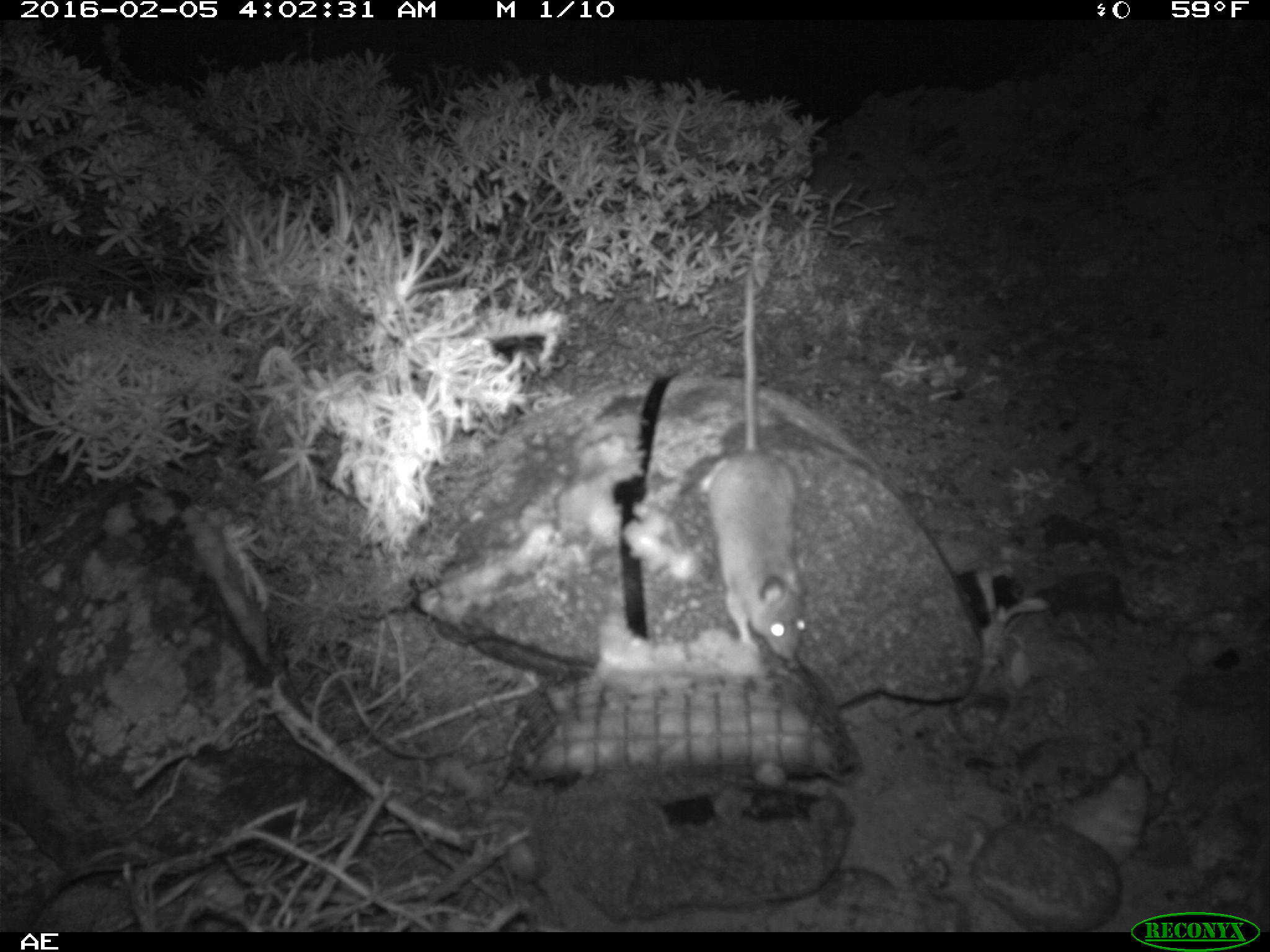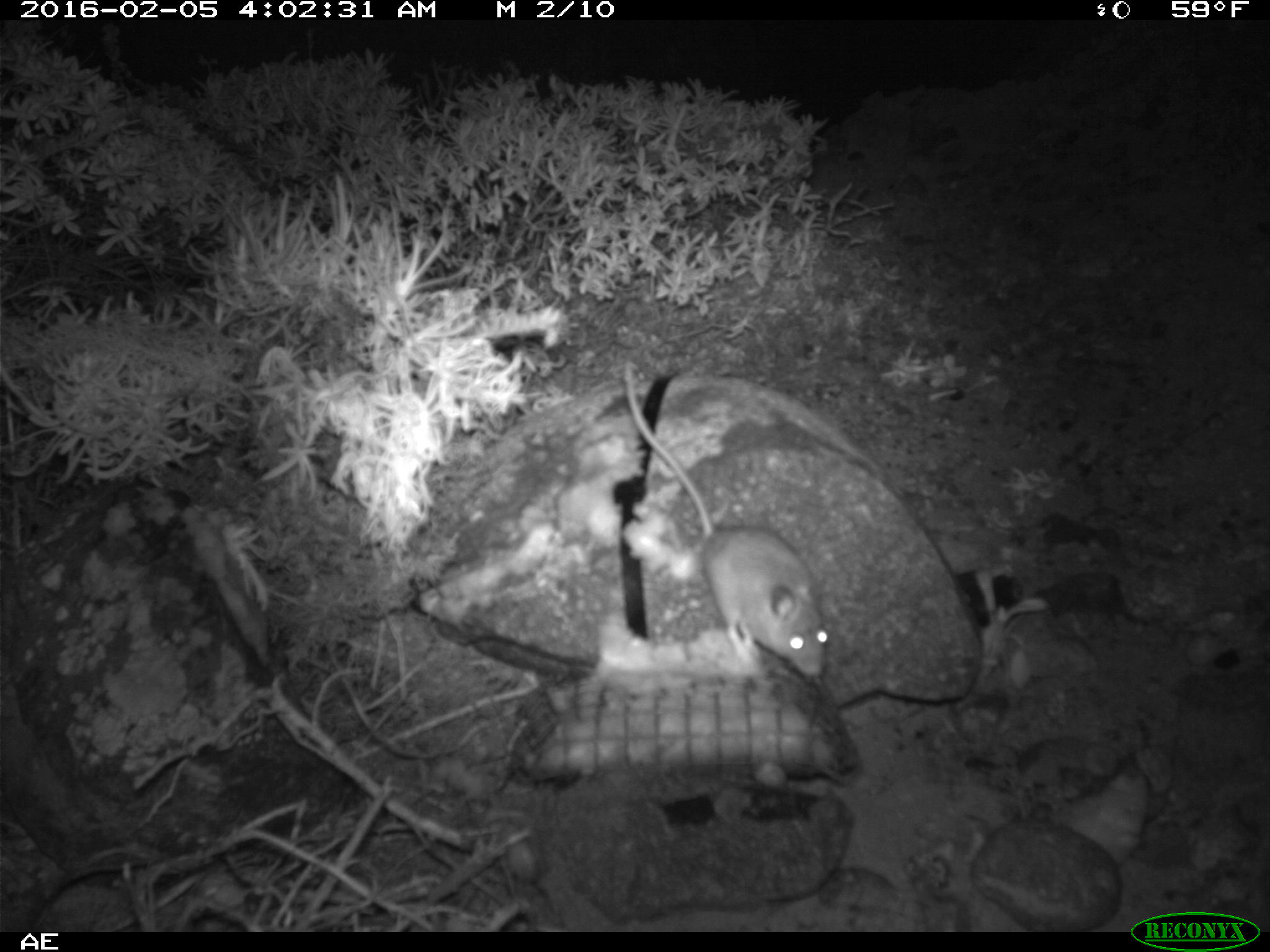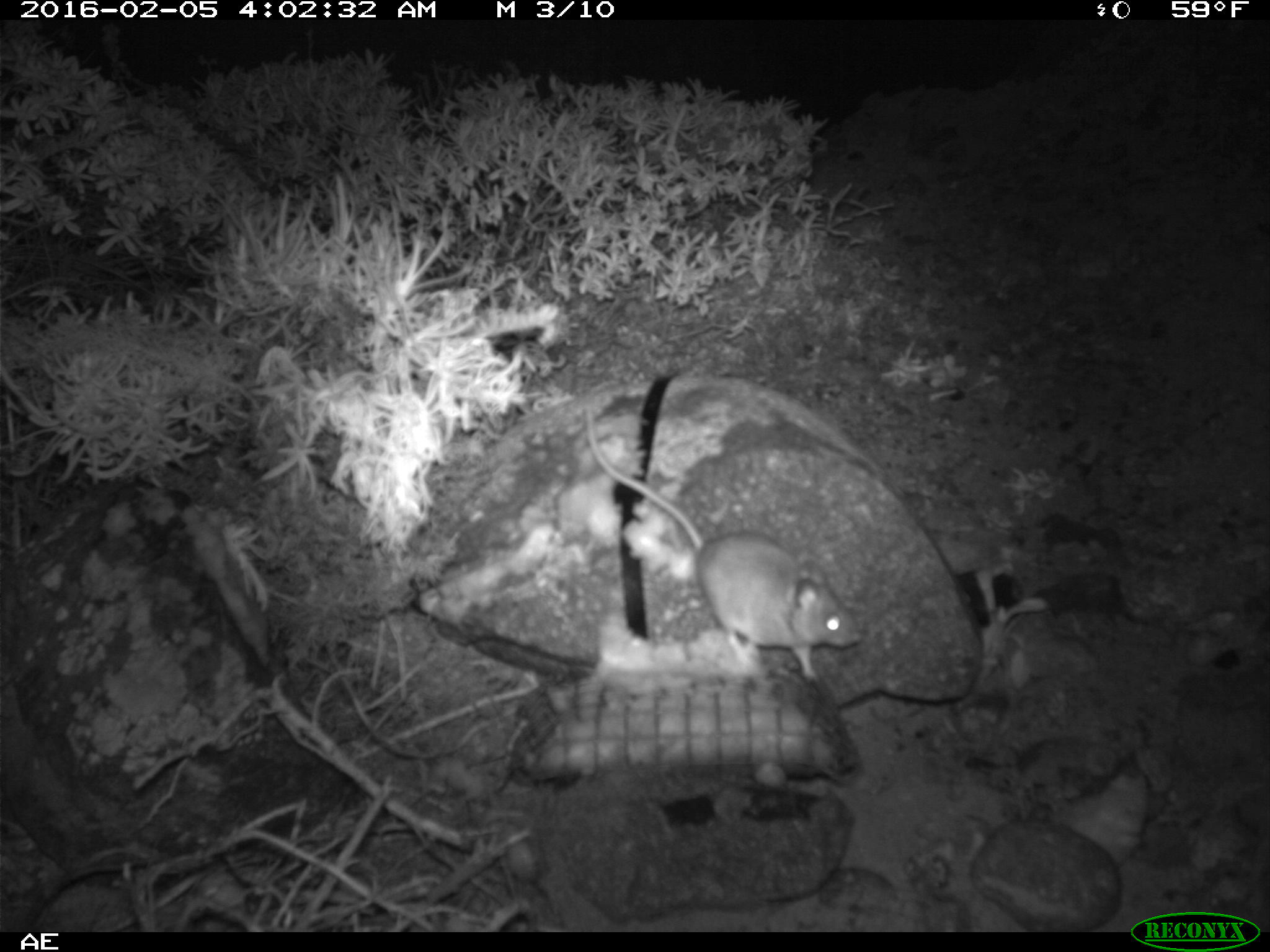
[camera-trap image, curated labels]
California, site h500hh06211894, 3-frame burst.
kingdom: Animalia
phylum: Chordata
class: Mammalia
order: Rodentia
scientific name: Rodentia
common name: rodent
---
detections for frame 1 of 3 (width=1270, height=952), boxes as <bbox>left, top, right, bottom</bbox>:
rodent: <bbox>696, 216, 811, 661</bbox>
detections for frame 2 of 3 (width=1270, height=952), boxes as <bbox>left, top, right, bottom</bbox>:
rodent: <bbox>623, 361, 830, 678</bbox>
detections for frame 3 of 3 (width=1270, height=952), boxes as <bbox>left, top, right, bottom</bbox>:
rodent: <bbox>584, 412, 859, 679</bbox>